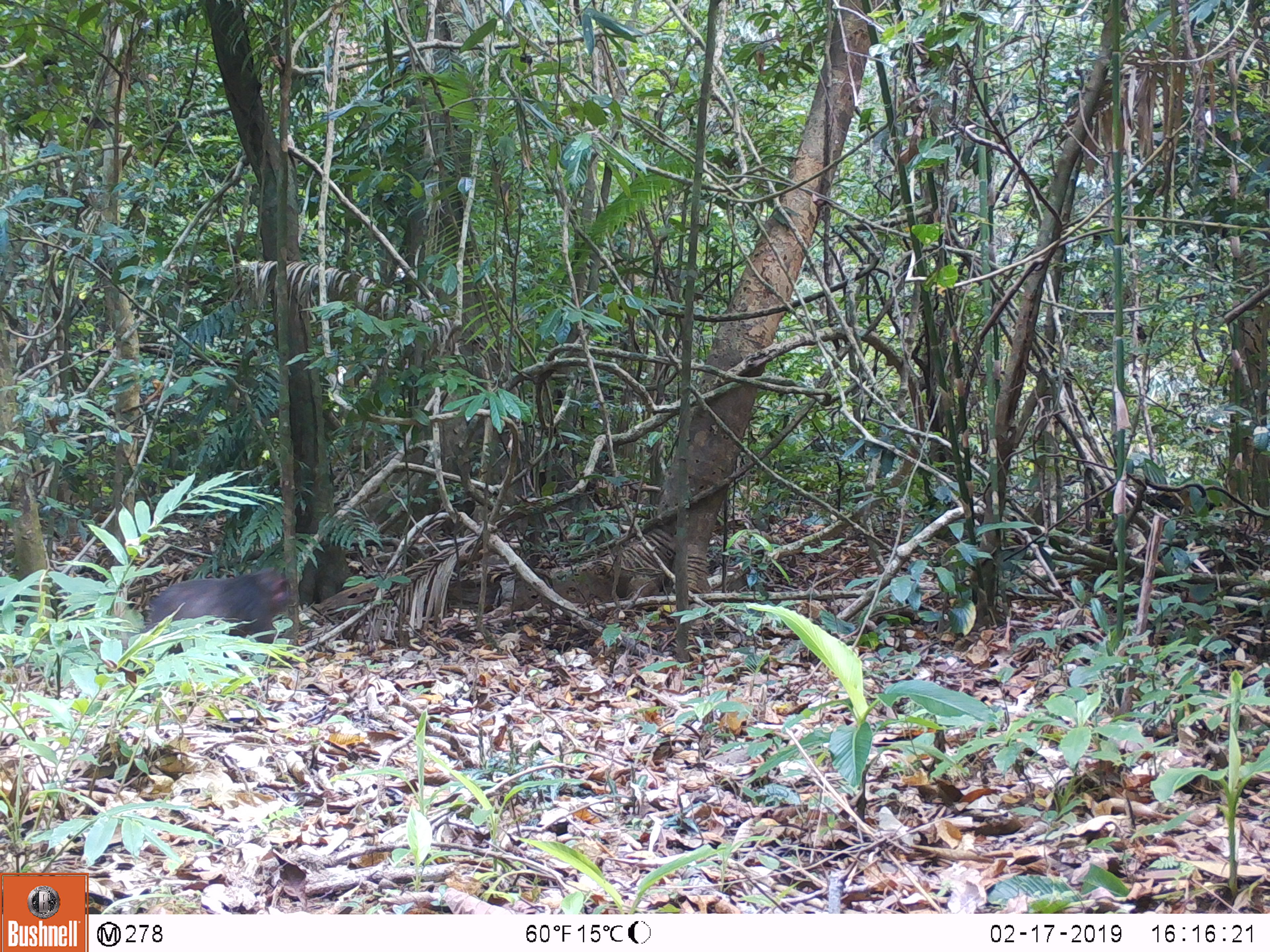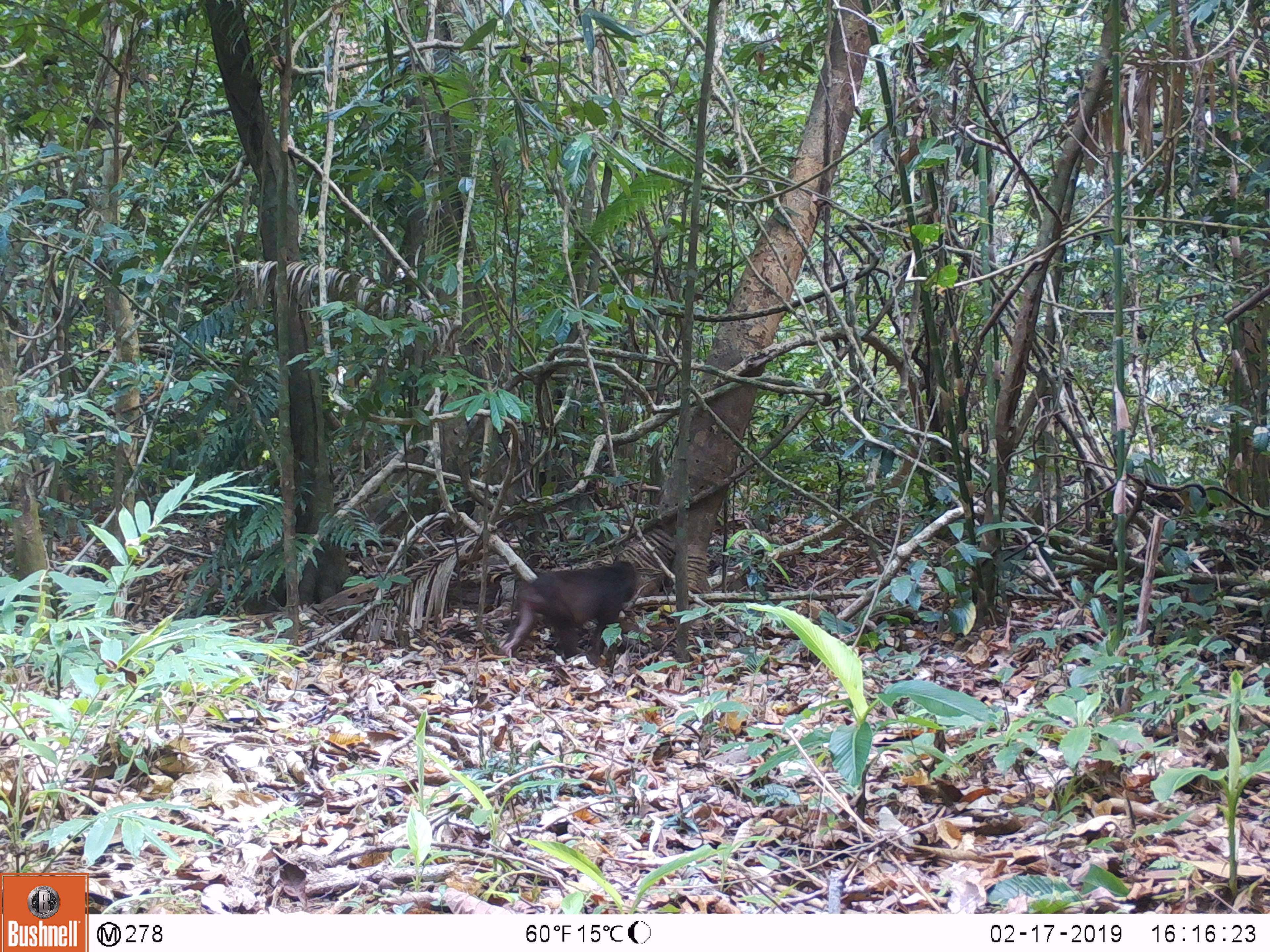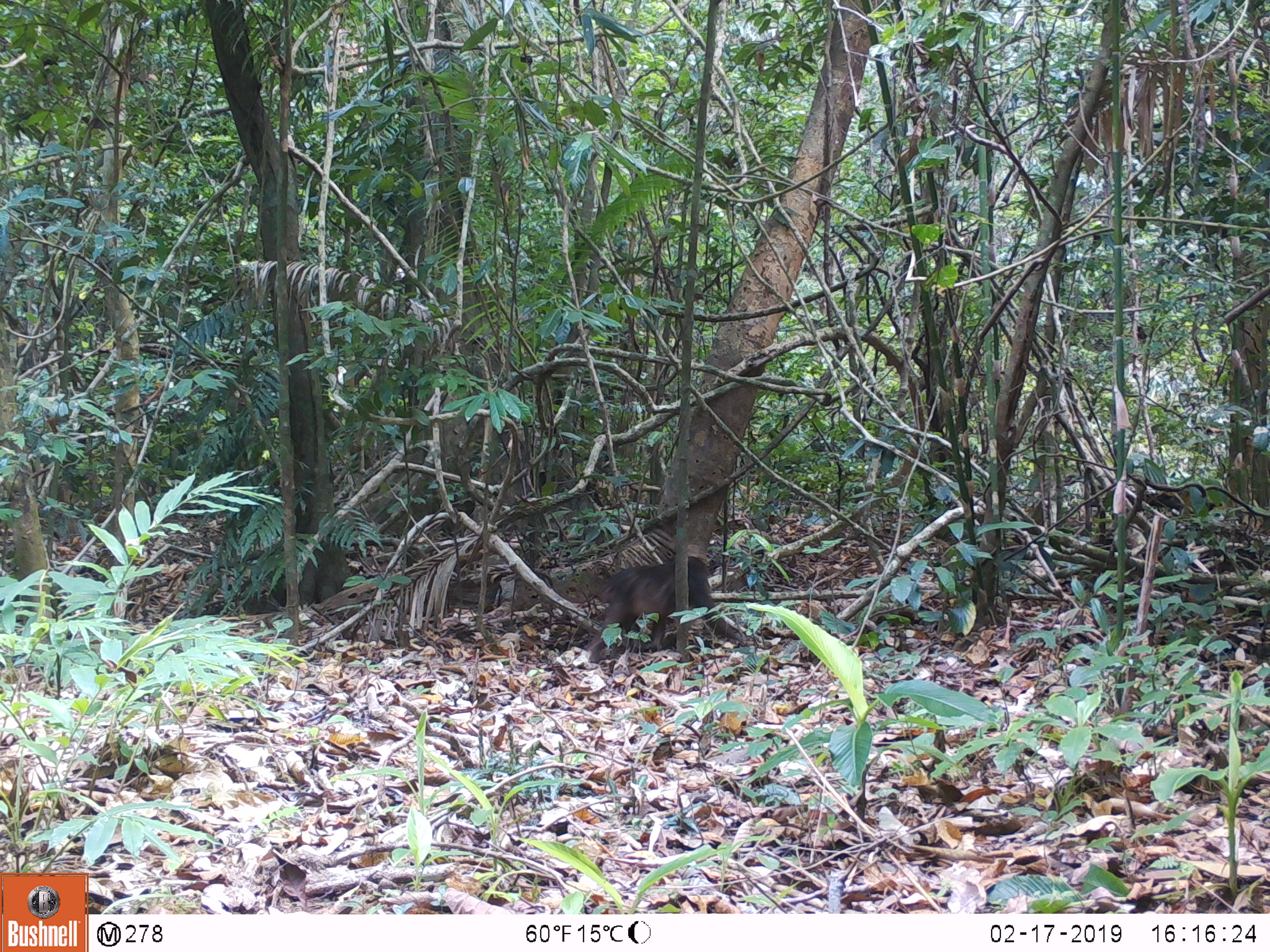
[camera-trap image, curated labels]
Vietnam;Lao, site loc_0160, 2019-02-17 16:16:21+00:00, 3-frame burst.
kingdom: Animalia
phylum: Chordata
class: Mammalia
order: Primates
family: Cercopithecidae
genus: Macaca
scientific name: Macaca arctoides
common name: stump-tailed macaque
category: stump tailed macaque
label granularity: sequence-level